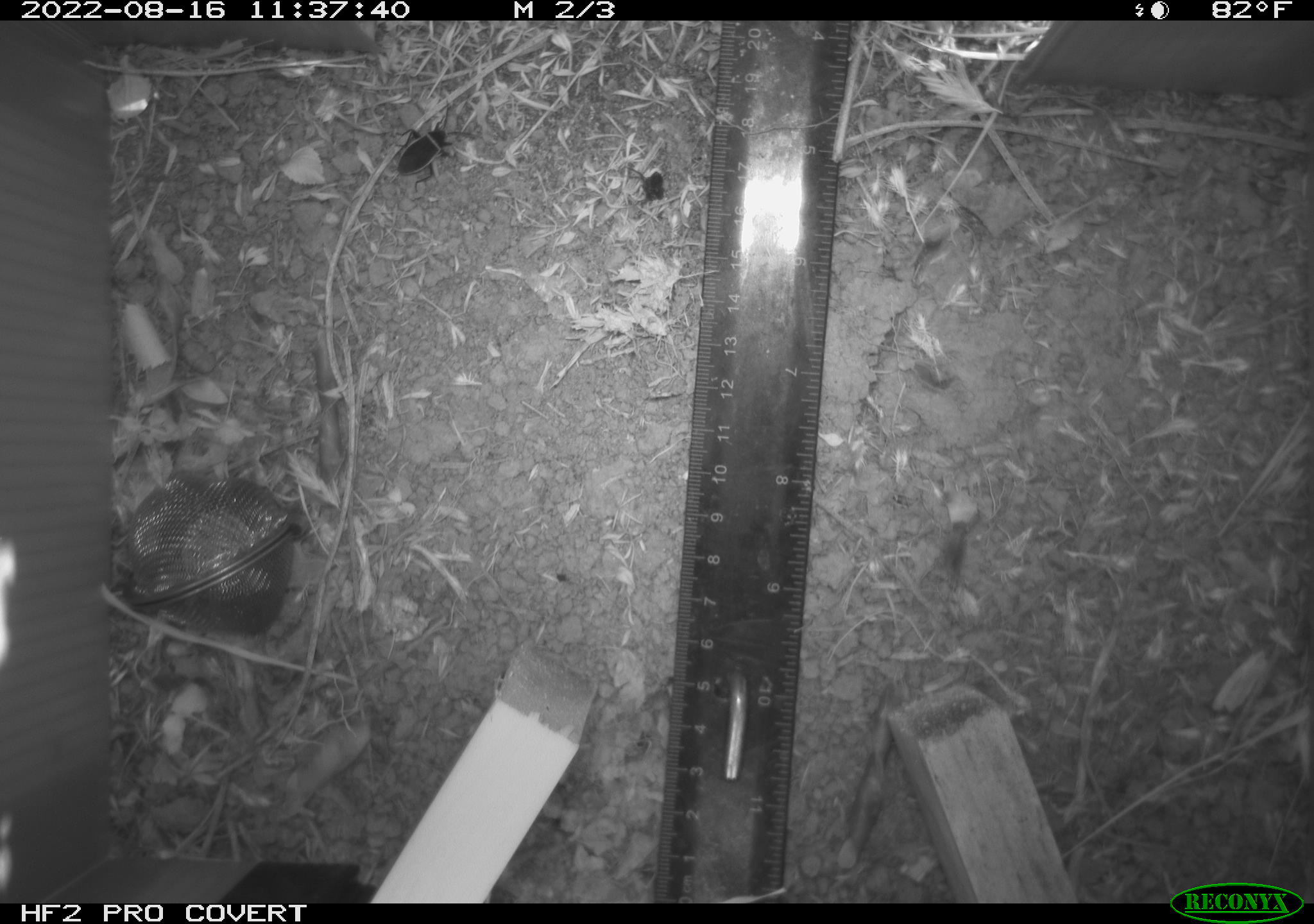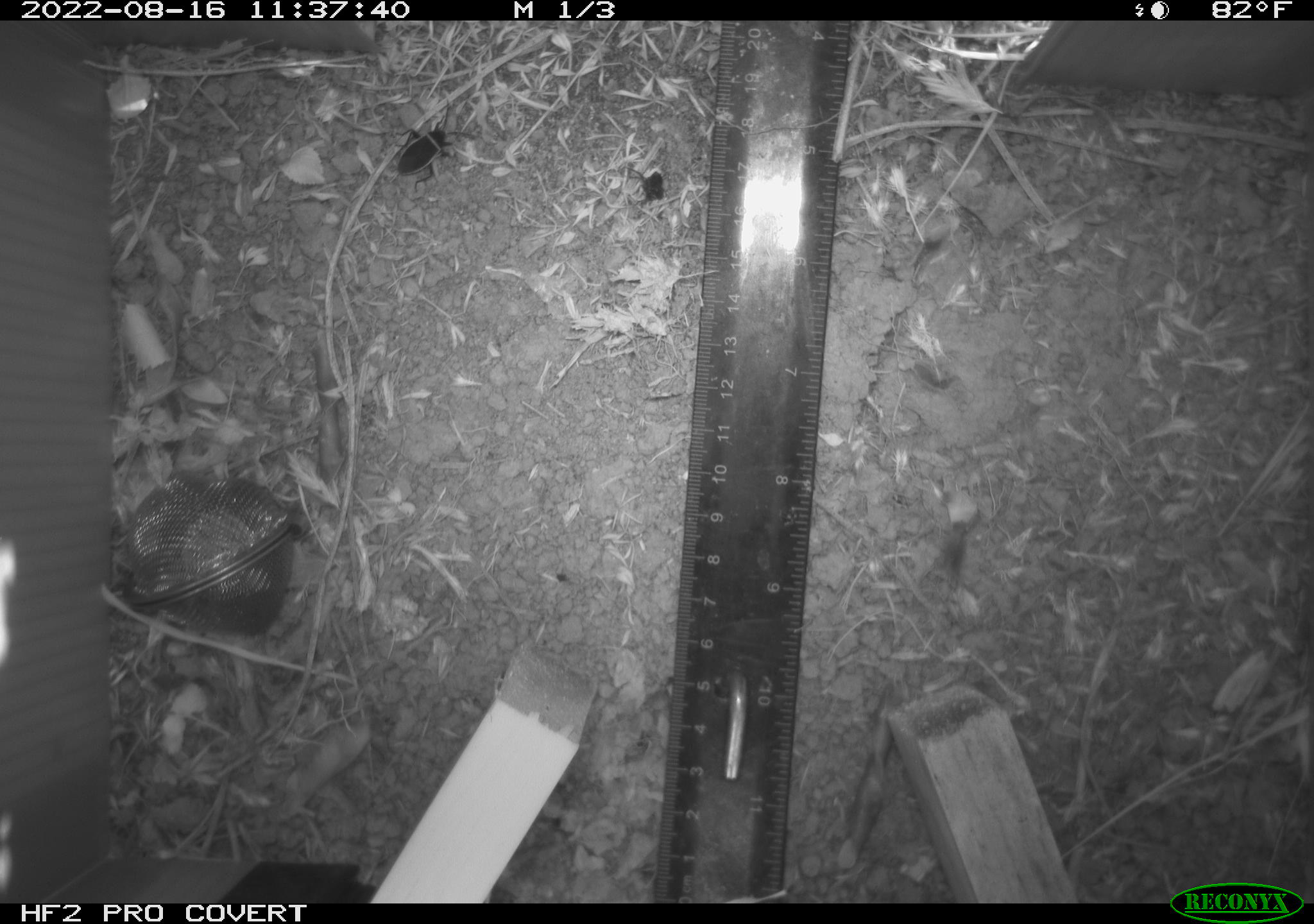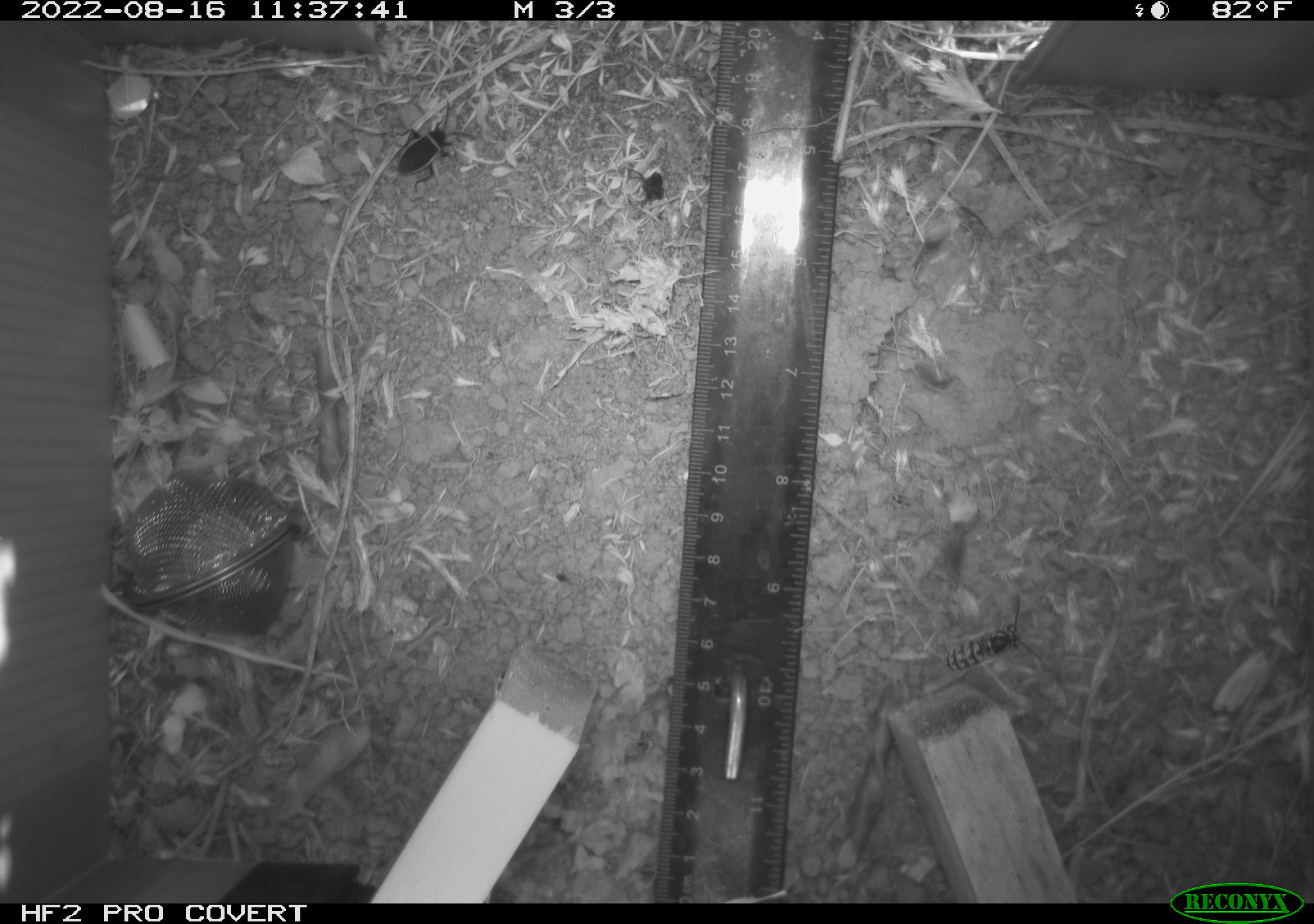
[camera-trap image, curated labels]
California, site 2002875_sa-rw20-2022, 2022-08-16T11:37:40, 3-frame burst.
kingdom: Animalia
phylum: Arthropoda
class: Insecta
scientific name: Insecta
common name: insect